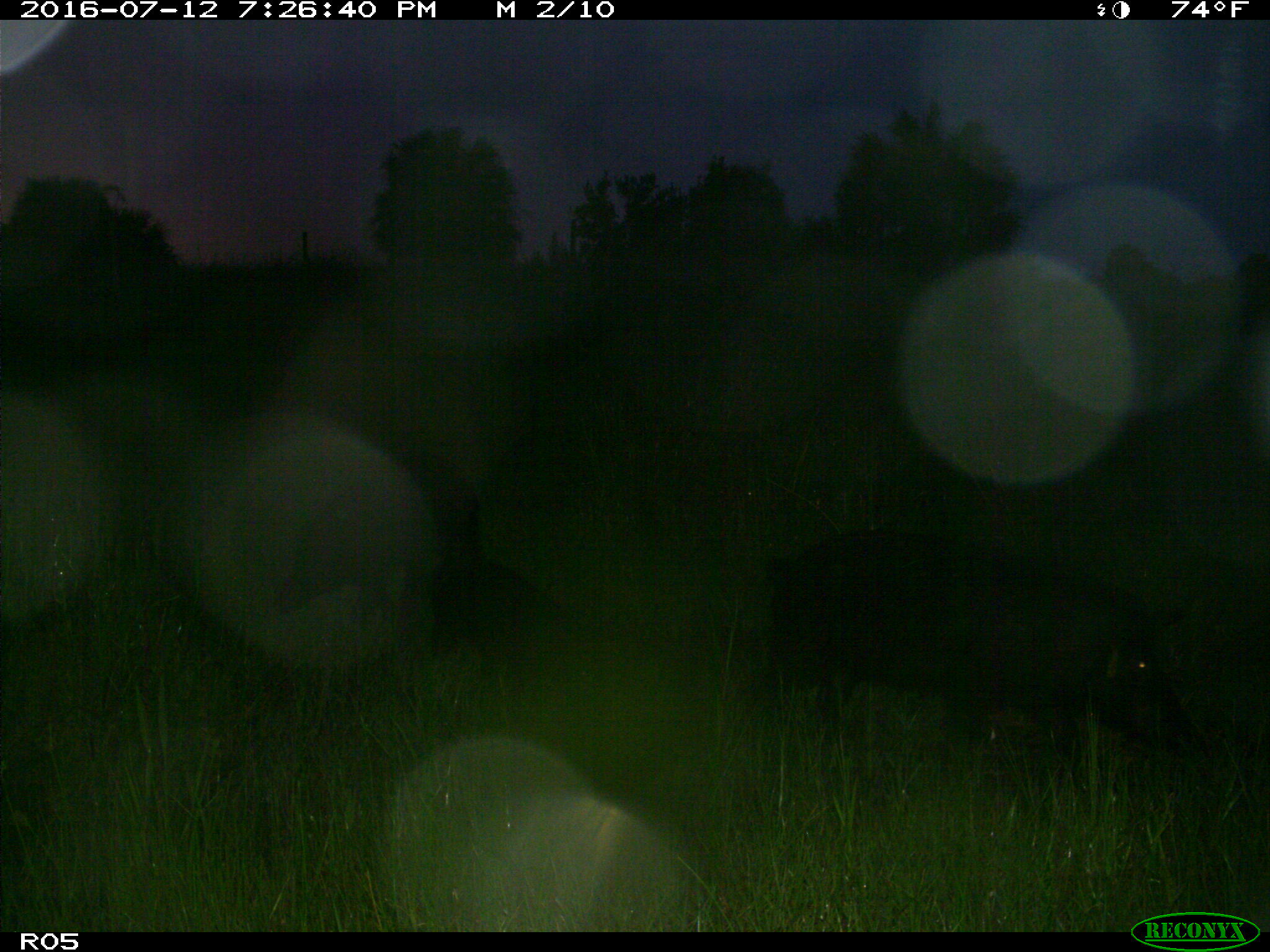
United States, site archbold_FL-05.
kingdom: Animalia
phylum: Chordata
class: Mammalia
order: Artiodactyla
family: Suidae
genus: Sus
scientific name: Sus scrofa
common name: wild boar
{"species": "Sus scrofa (wild boar)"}